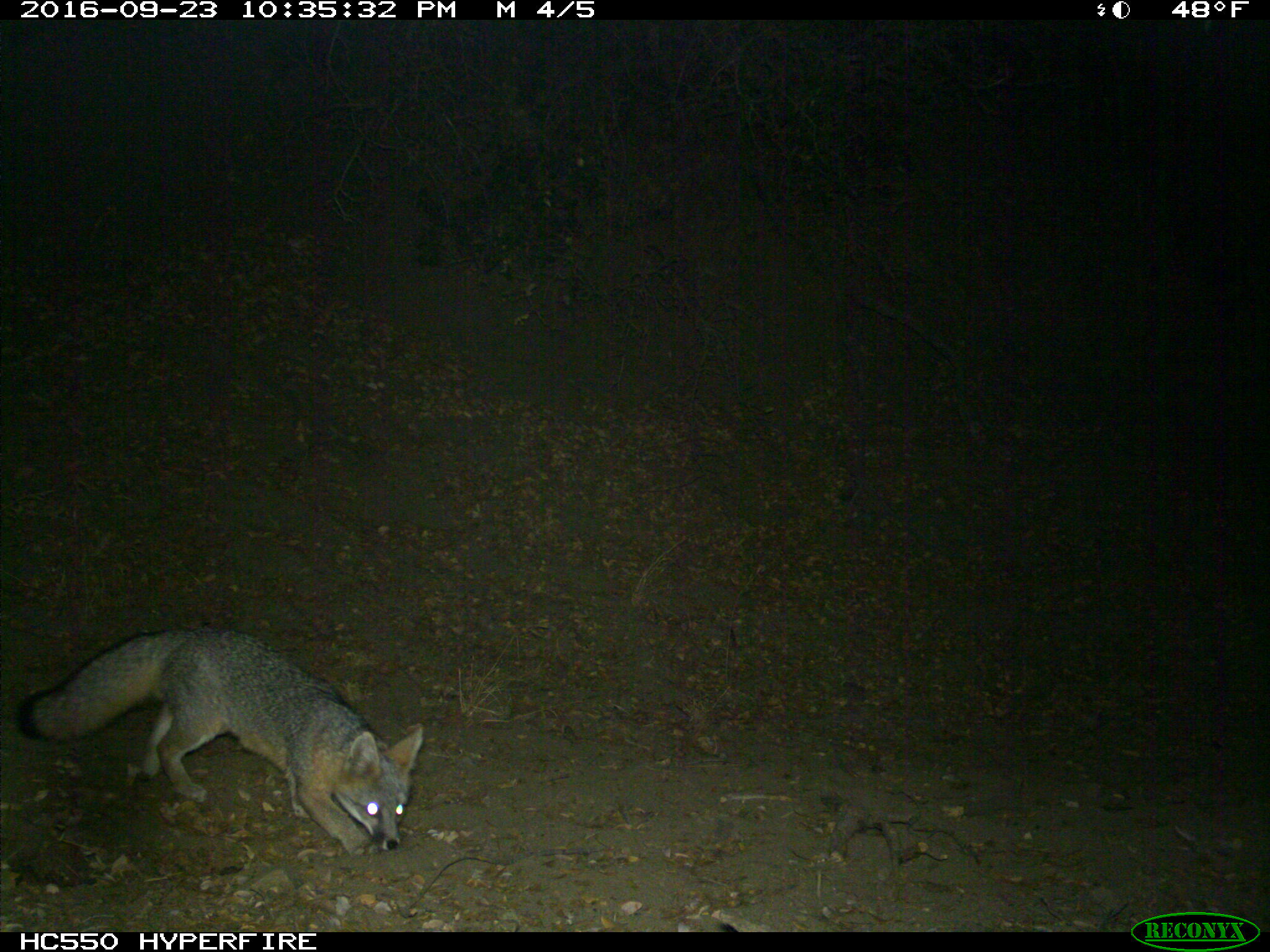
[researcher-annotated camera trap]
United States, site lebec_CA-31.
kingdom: Animalia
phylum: Chordata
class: Mammalia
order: Carnivora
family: Canidae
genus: Urocyon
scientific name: Urocyon cinereoargenteus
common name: gray fox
Urocyon cinereoargenteus (gray fox).